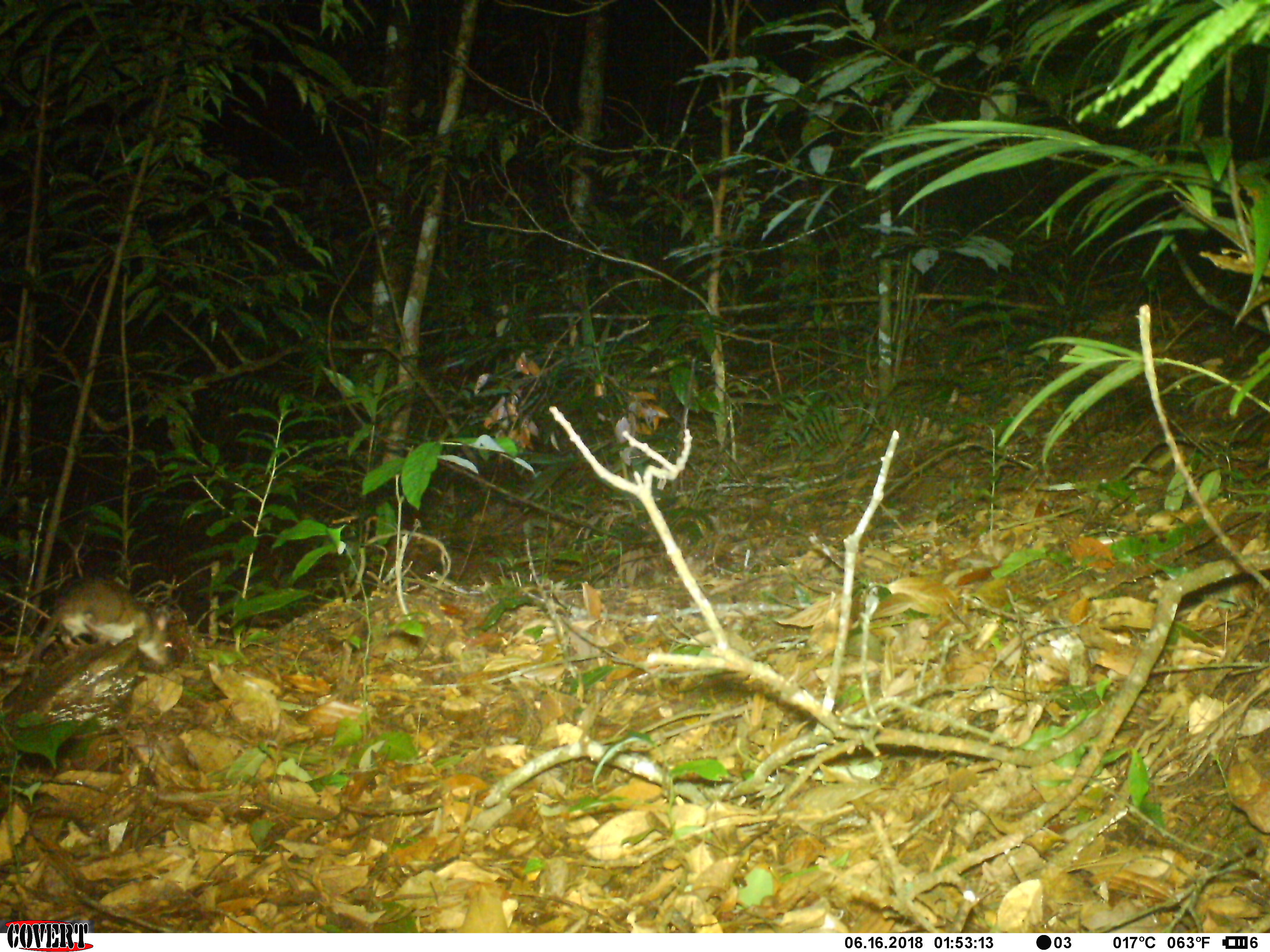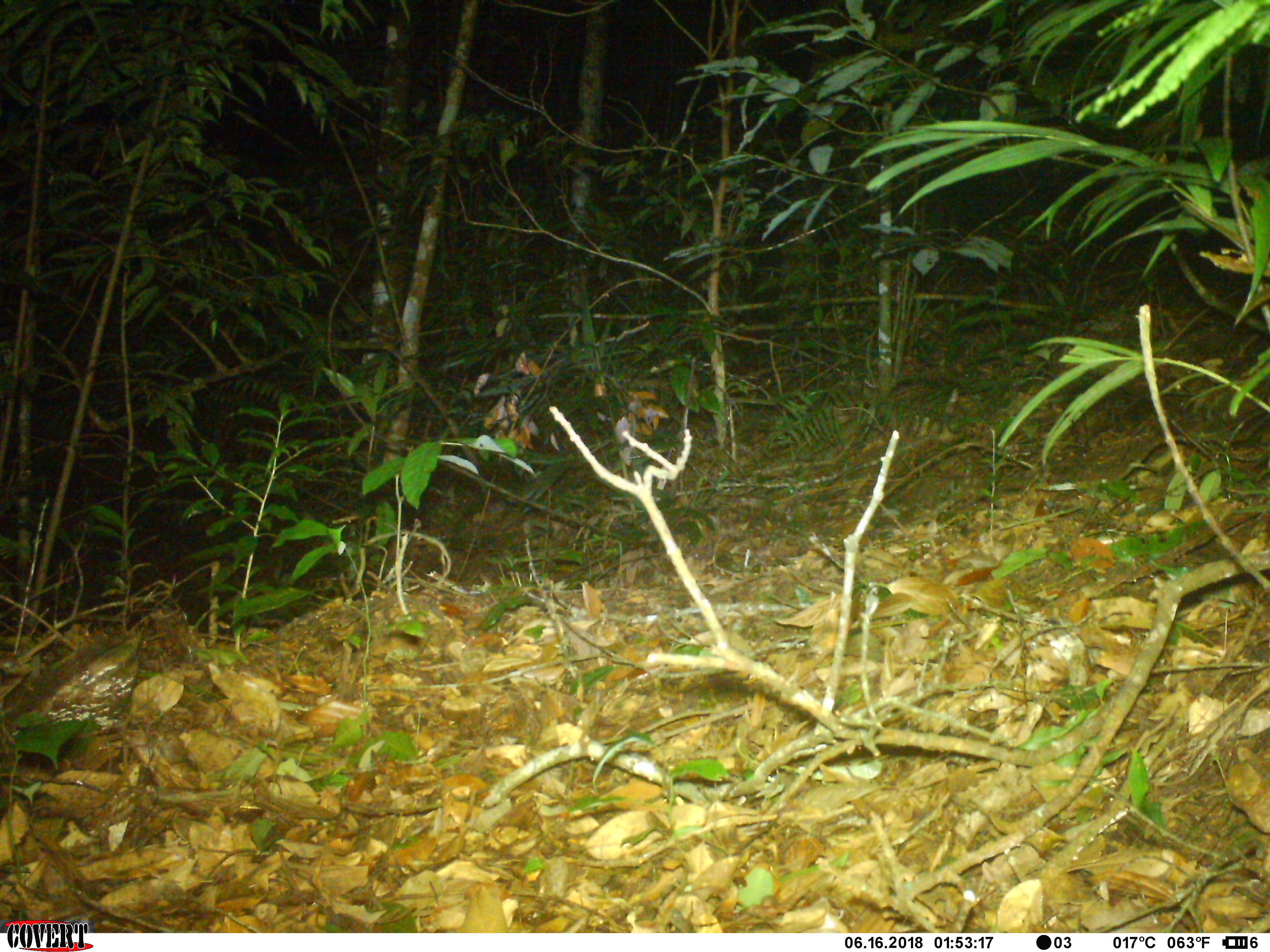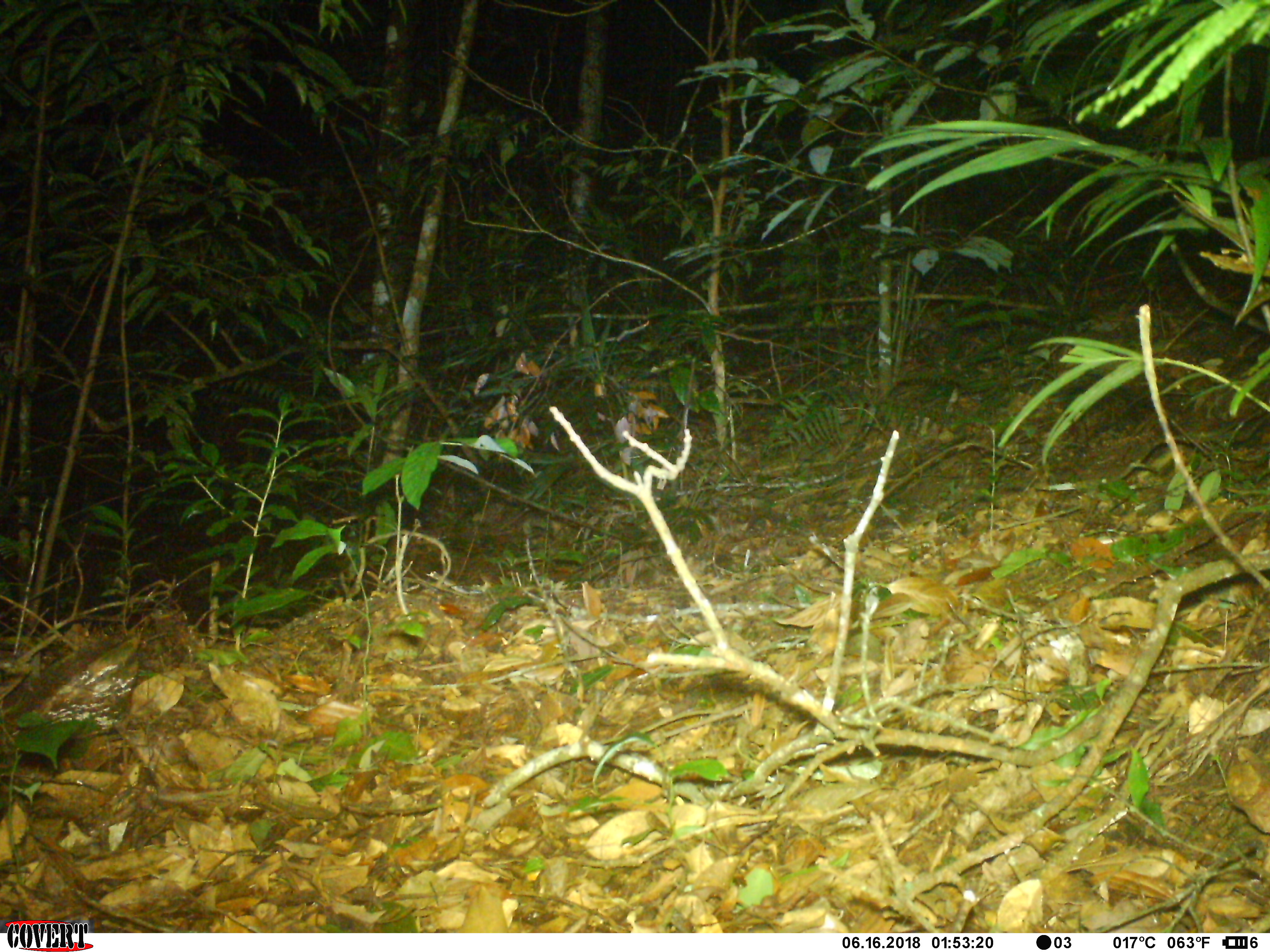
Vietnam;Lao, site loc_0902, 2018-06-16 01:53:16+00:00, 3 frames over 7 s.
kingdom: Animalia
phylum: Chordata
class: Mammalia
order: Rodentia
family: Muridae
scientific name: Muridae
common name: old-world mice and rats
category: unidentified murid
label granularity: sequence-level